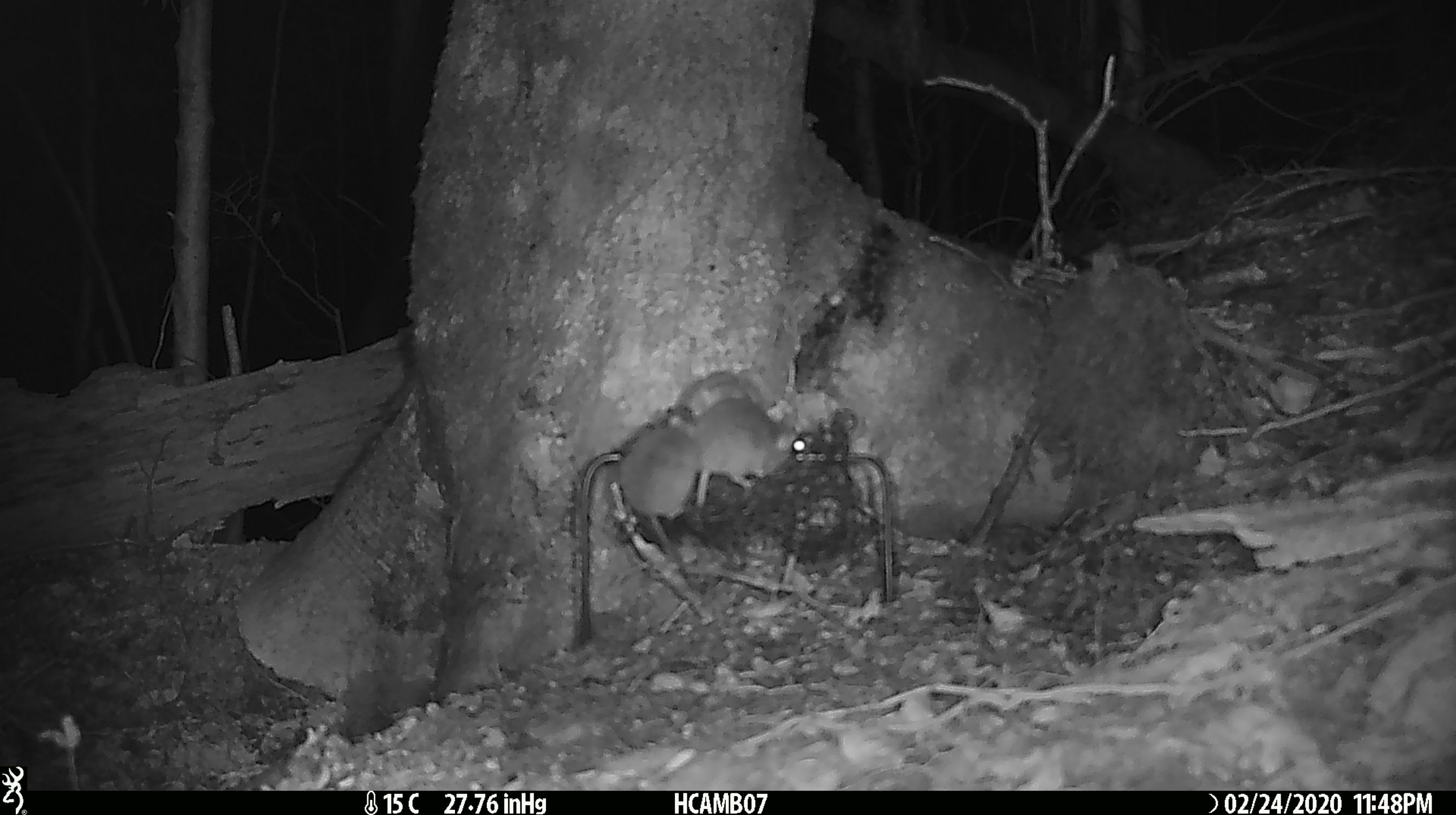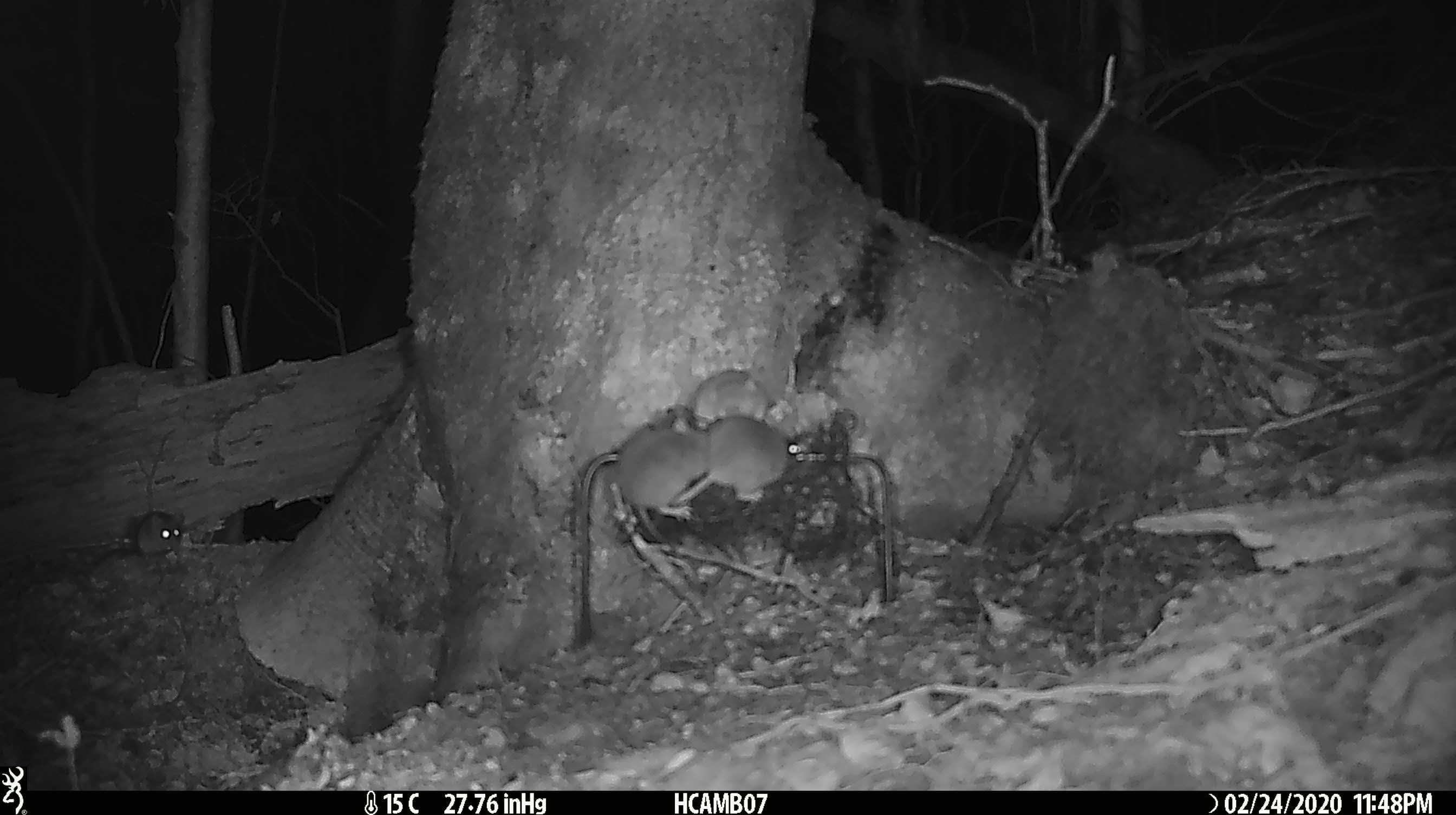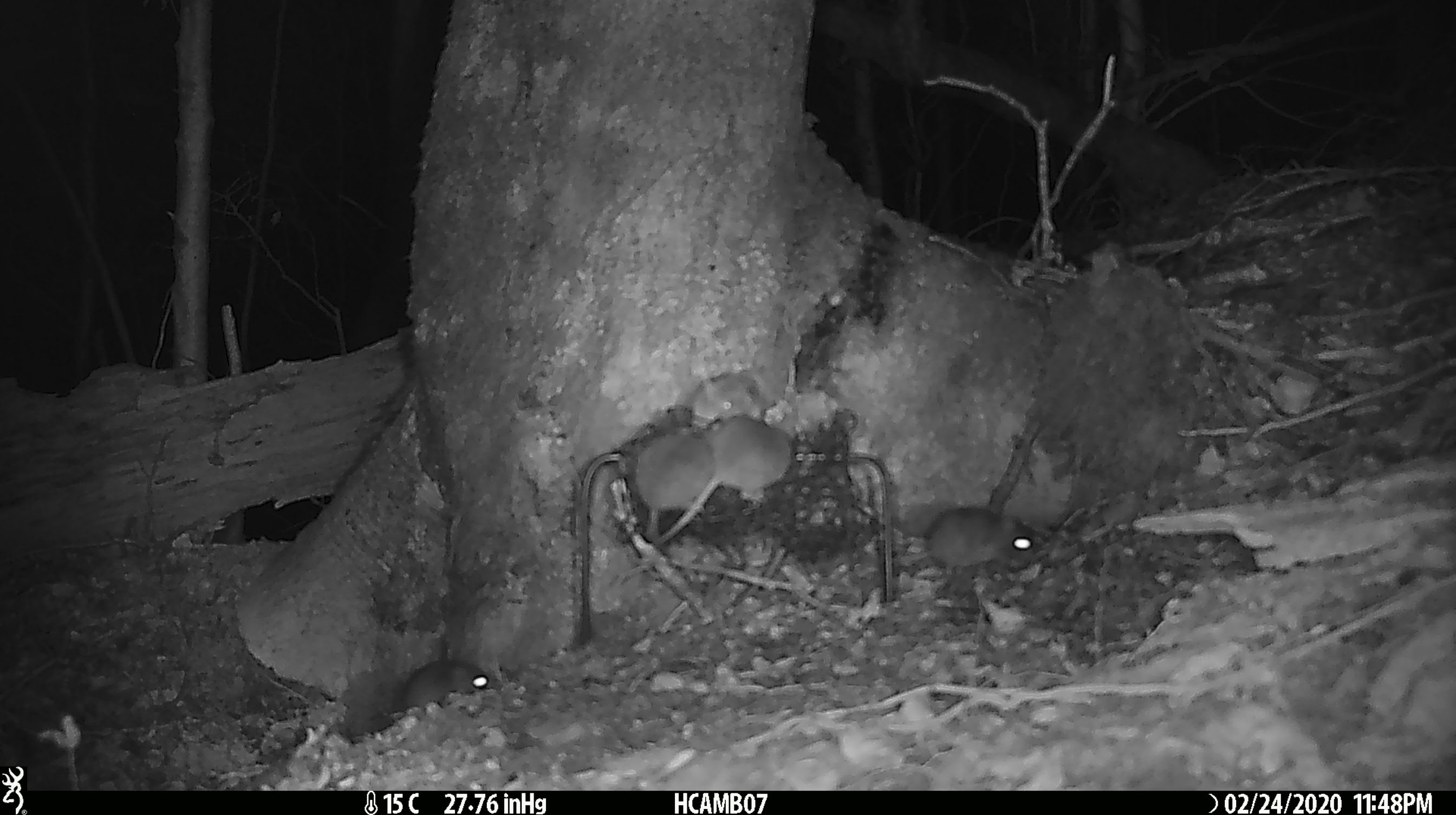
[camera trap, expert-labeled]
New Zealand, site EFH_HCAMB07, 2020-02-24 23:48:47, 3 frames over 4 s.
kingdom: Animalia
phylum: Chordata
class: Mammalia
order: Rodentia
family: Muridae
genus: Mus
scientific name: Mus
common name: mouse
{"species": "mouse (Mus)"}